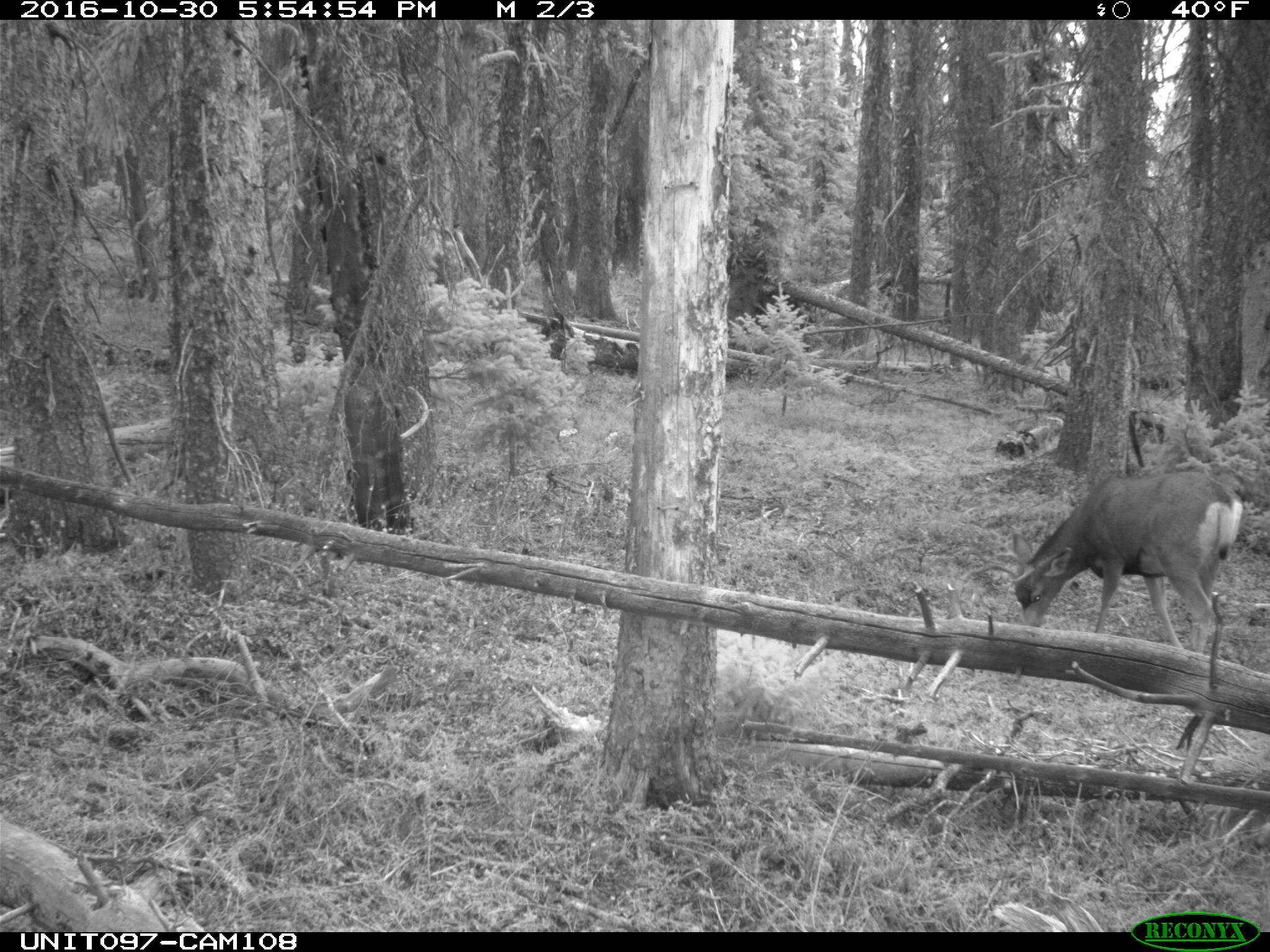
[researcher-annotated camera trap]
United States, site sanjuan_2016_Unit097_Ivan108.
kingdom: Animalia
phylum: Chordata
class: Mammalia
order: Artiodactyla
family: Cervidae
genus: Odocoileus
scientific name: Odocoileus hemionus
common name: mule deer